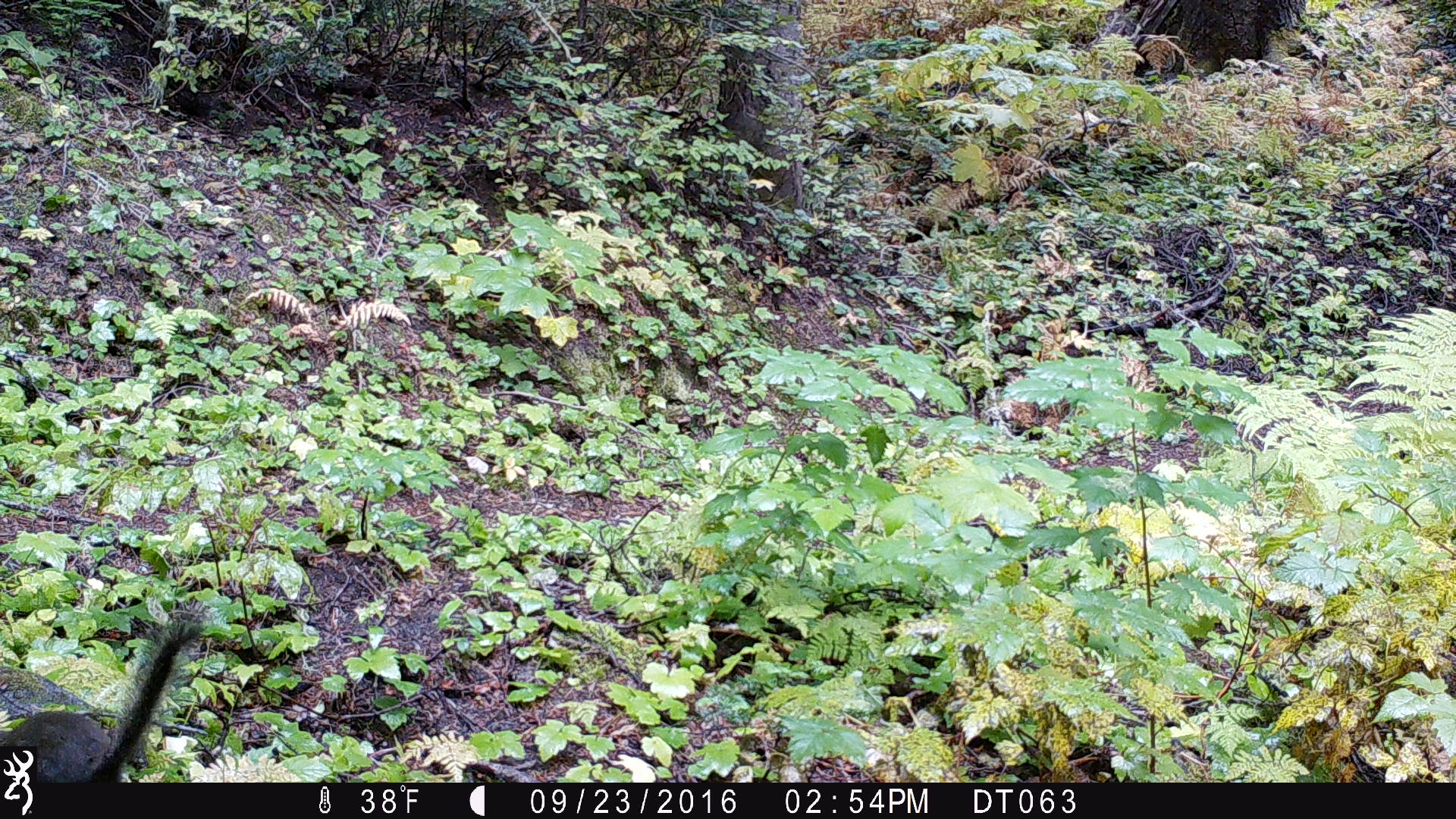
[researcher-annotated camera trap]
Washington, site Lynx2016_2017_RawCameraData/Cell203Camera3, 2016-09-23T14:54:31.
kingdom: Animalia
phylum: Chordata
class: Mammalia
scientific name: Mammalia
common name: small mammal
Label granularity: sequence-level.